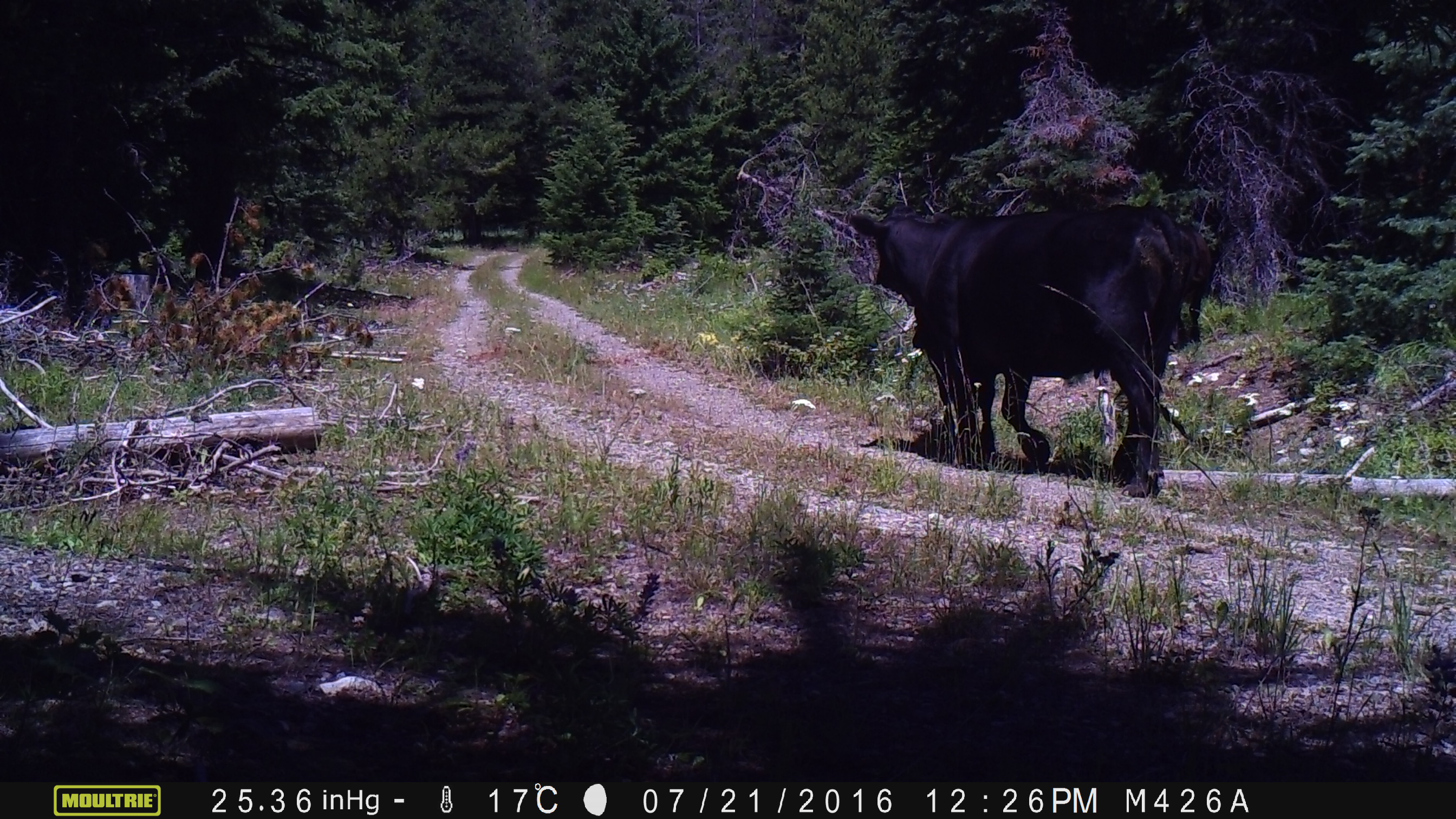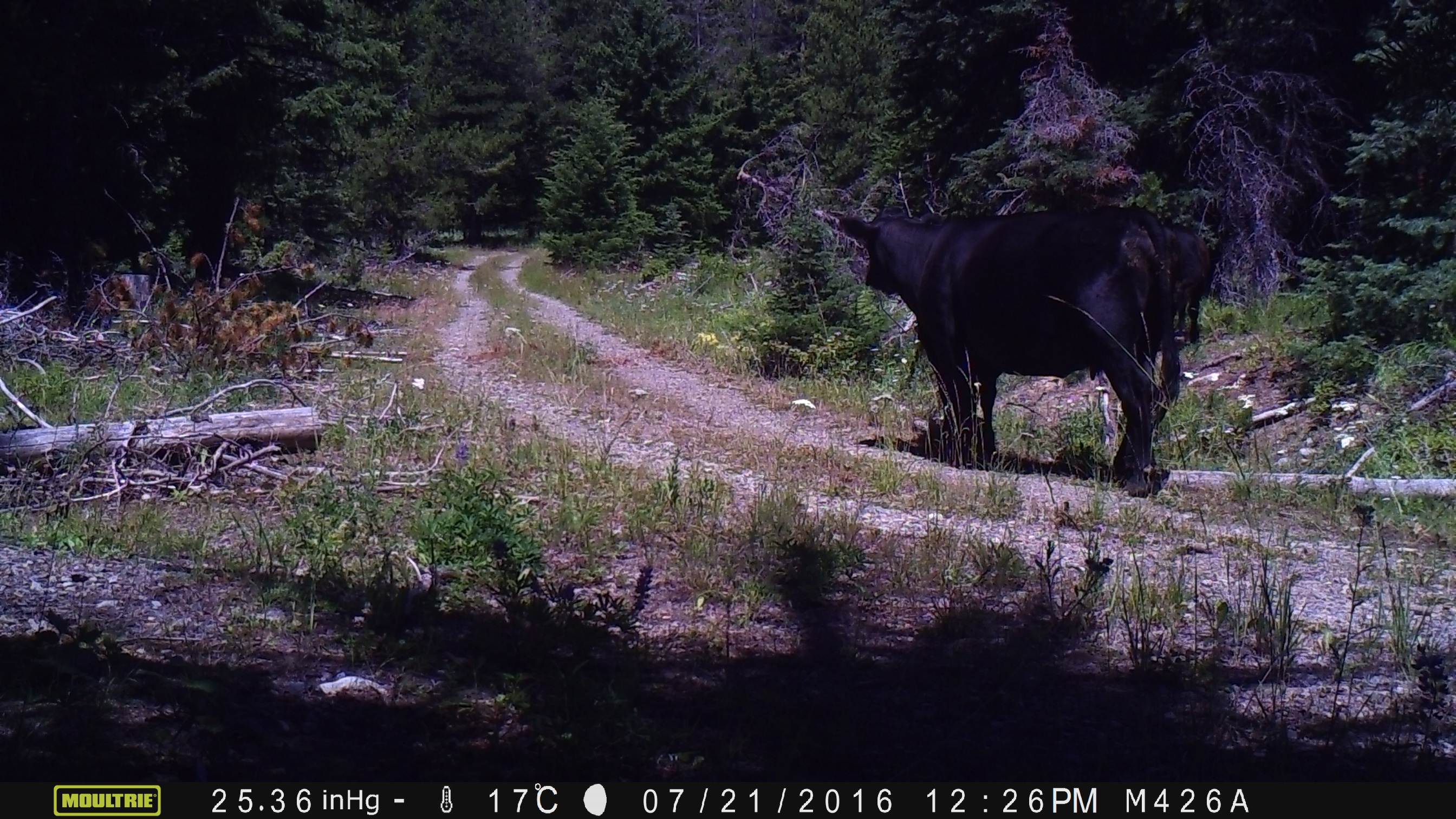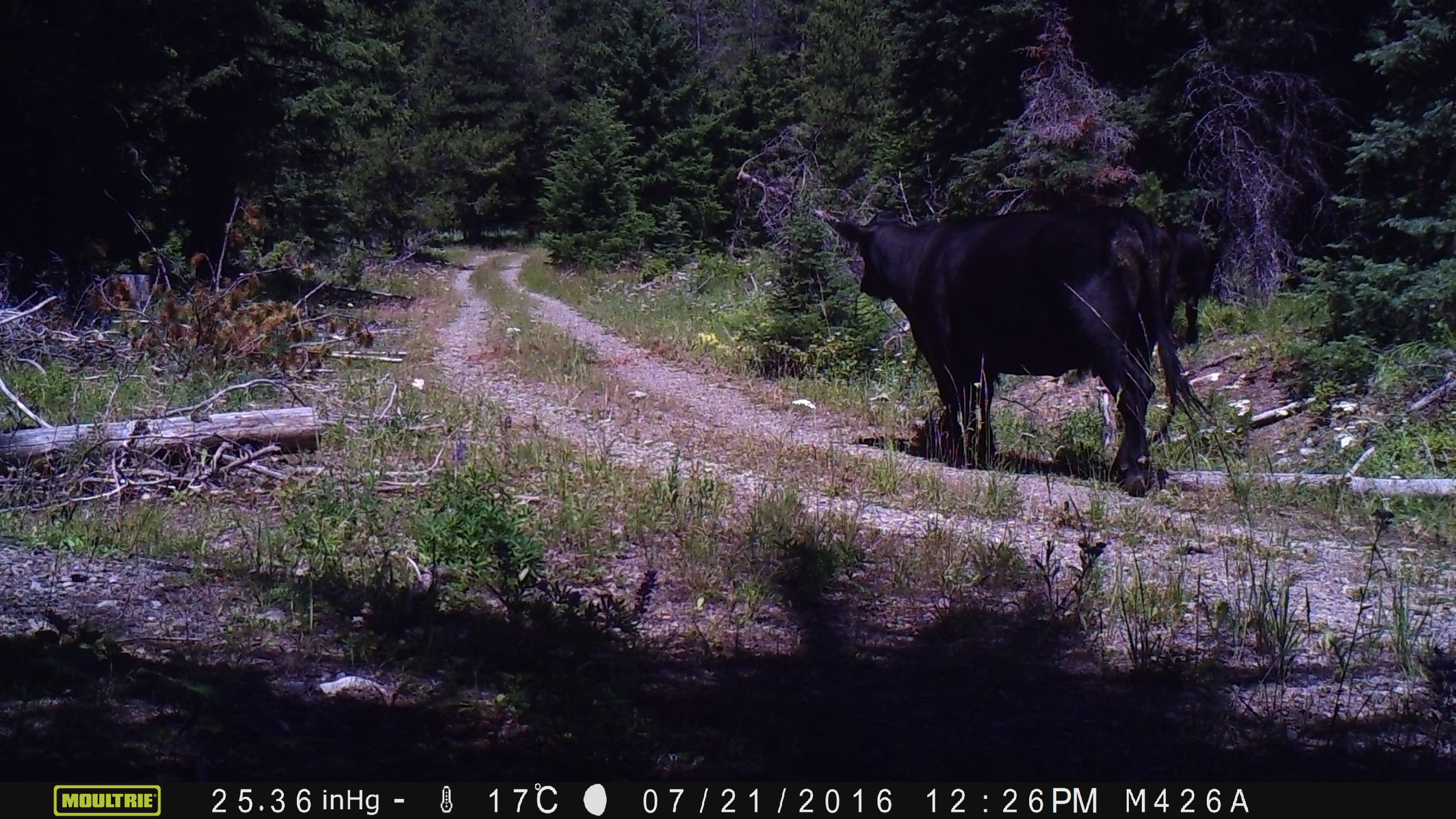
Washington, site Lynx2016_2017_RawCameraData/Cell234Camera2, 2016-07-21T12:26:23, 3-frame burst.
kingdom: Animalia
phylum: Chordata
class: Mammalia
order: Artiodactyla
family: Bovidae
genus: Bos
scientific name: Bos taurus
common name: domestic cattle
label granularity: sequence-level